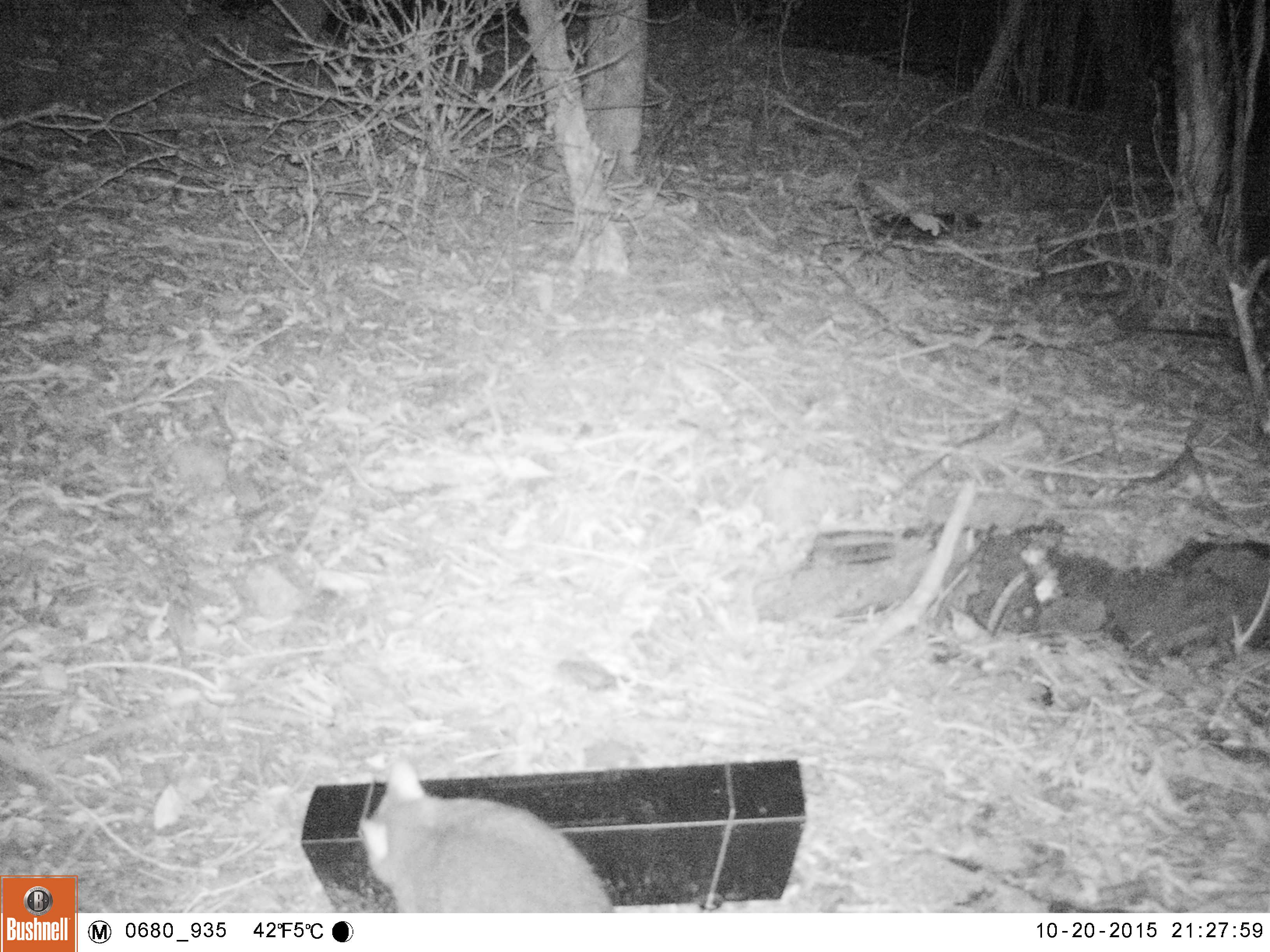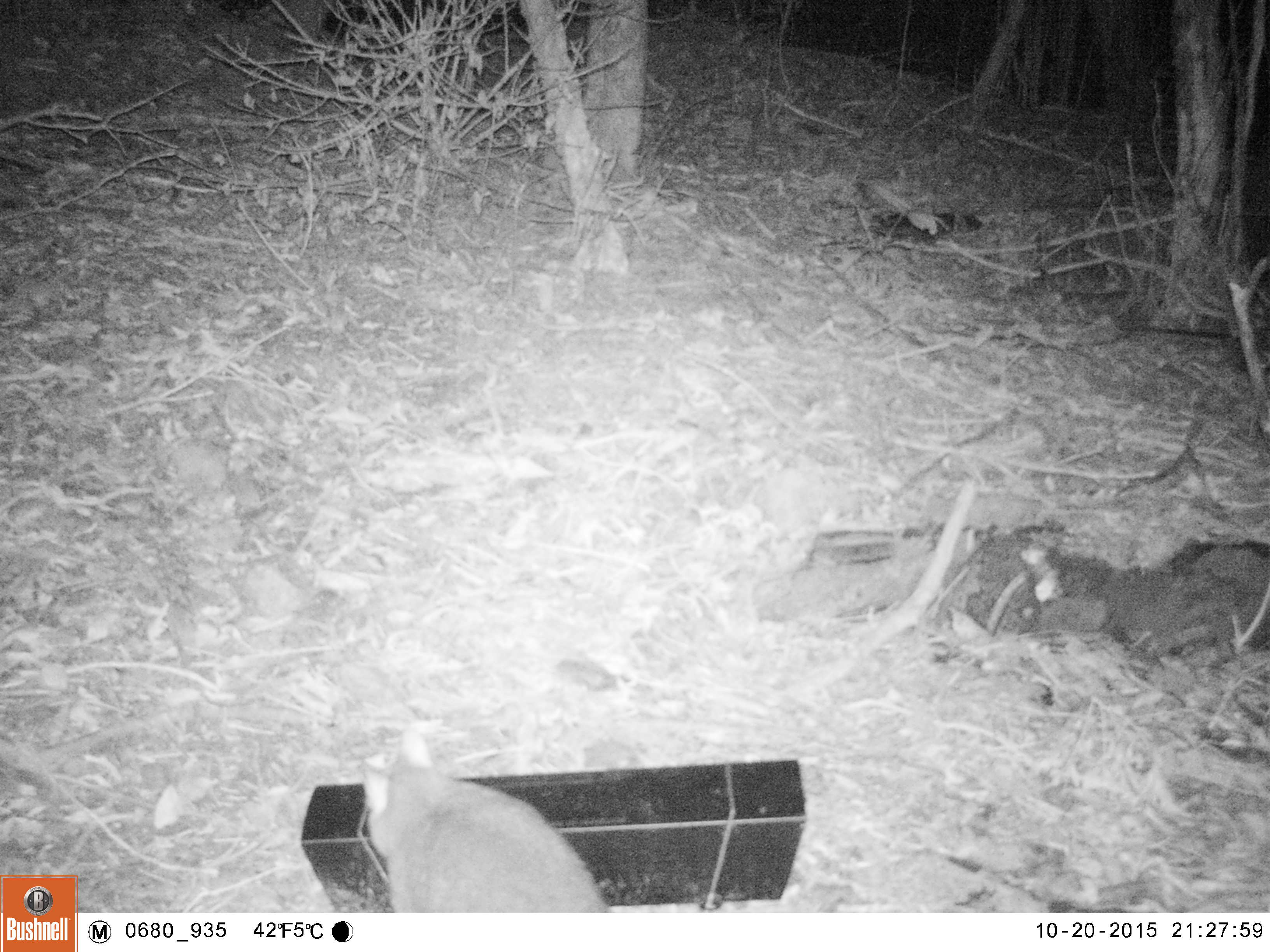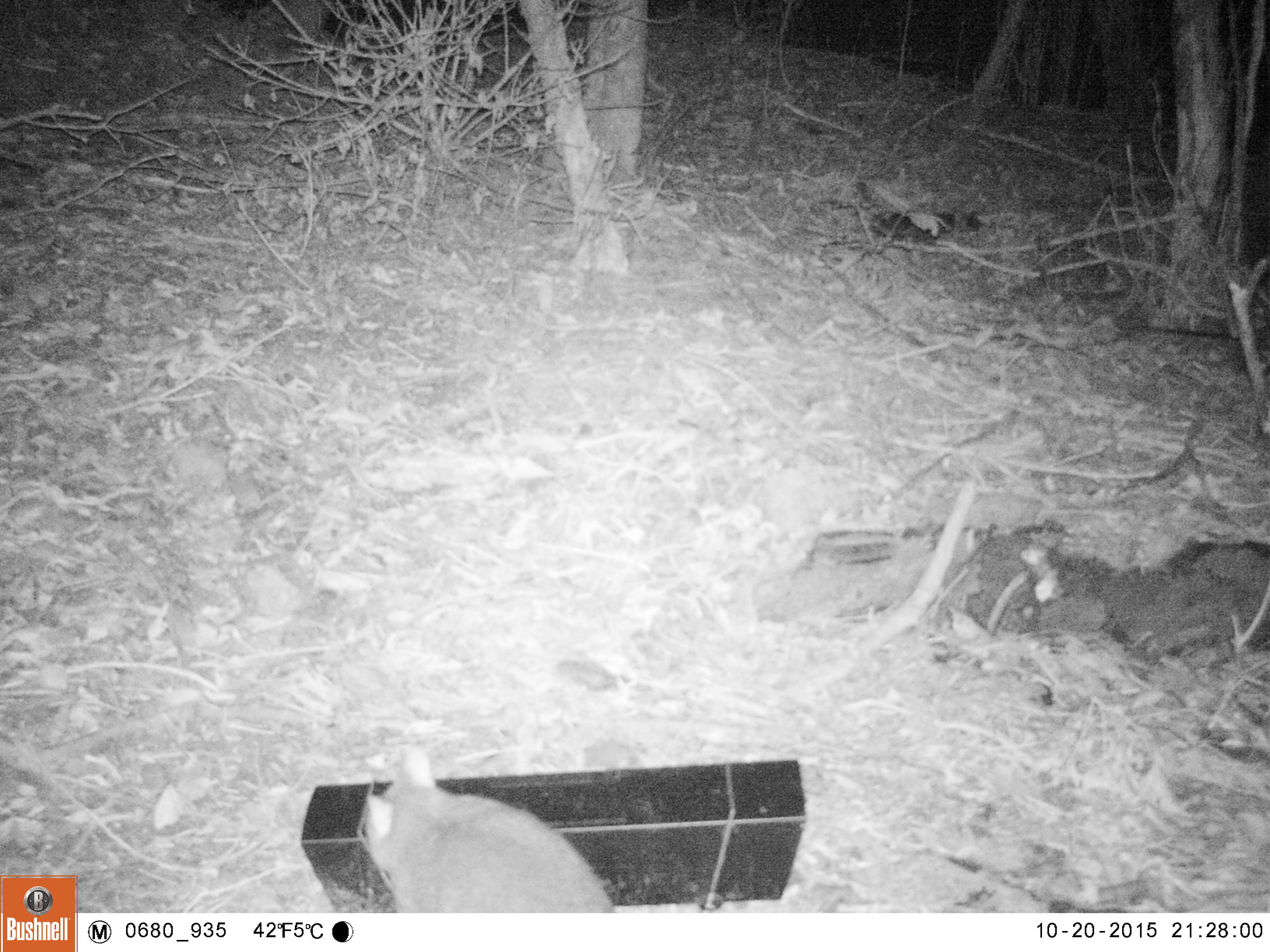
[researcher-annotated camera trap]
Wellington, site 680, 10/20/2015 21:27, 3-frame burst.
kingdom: Animalia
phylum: Chordata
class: Mammalia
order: Didelphimorphia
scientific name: Didelphimorphia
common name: possum